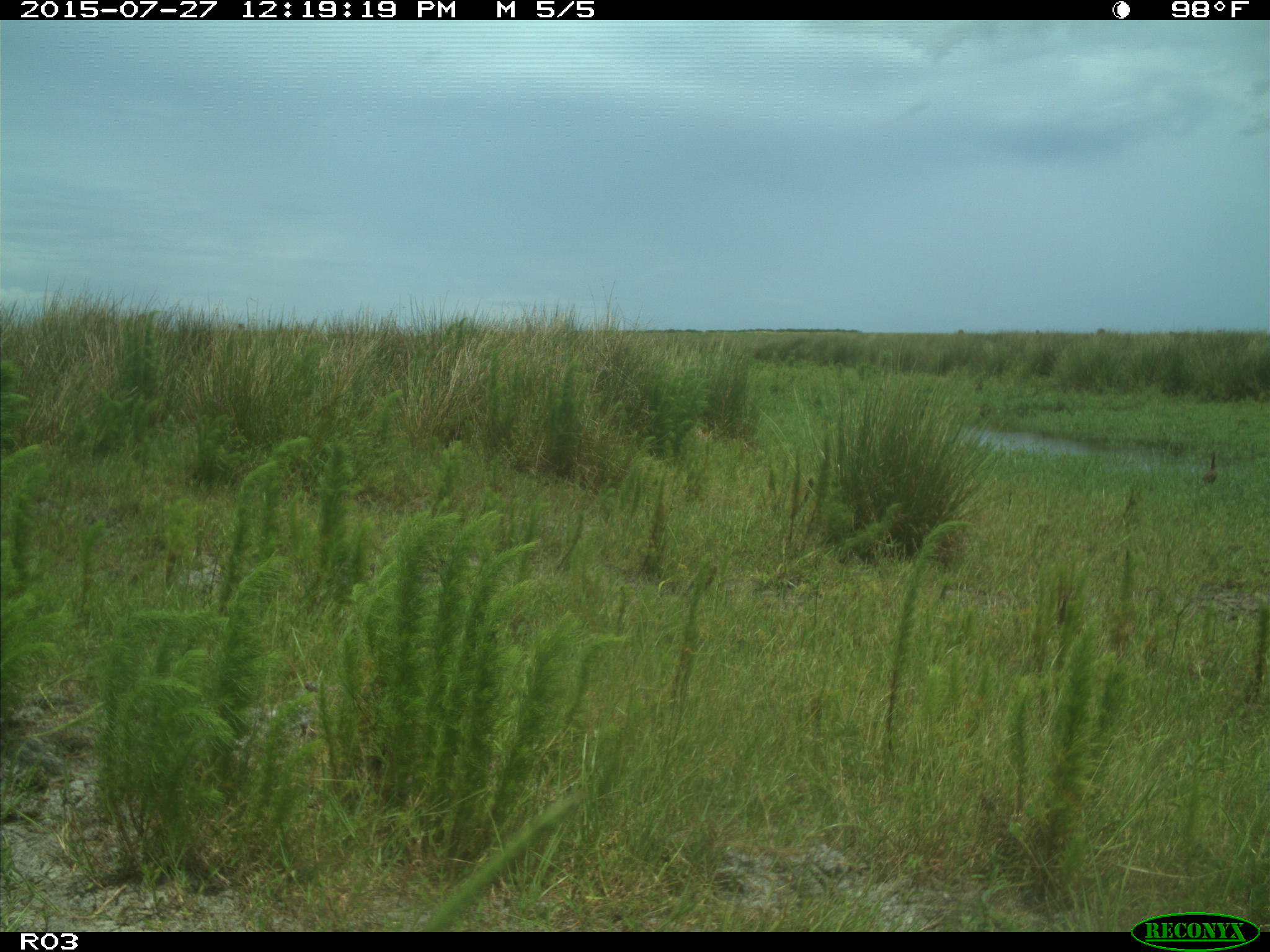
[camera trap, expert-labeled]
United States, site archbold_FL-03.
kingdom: Animalia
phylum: Chordata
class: Aves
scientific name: Aves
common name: birds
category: unidentified bird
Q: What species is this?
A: Unidentified bird (birds) (Aves).